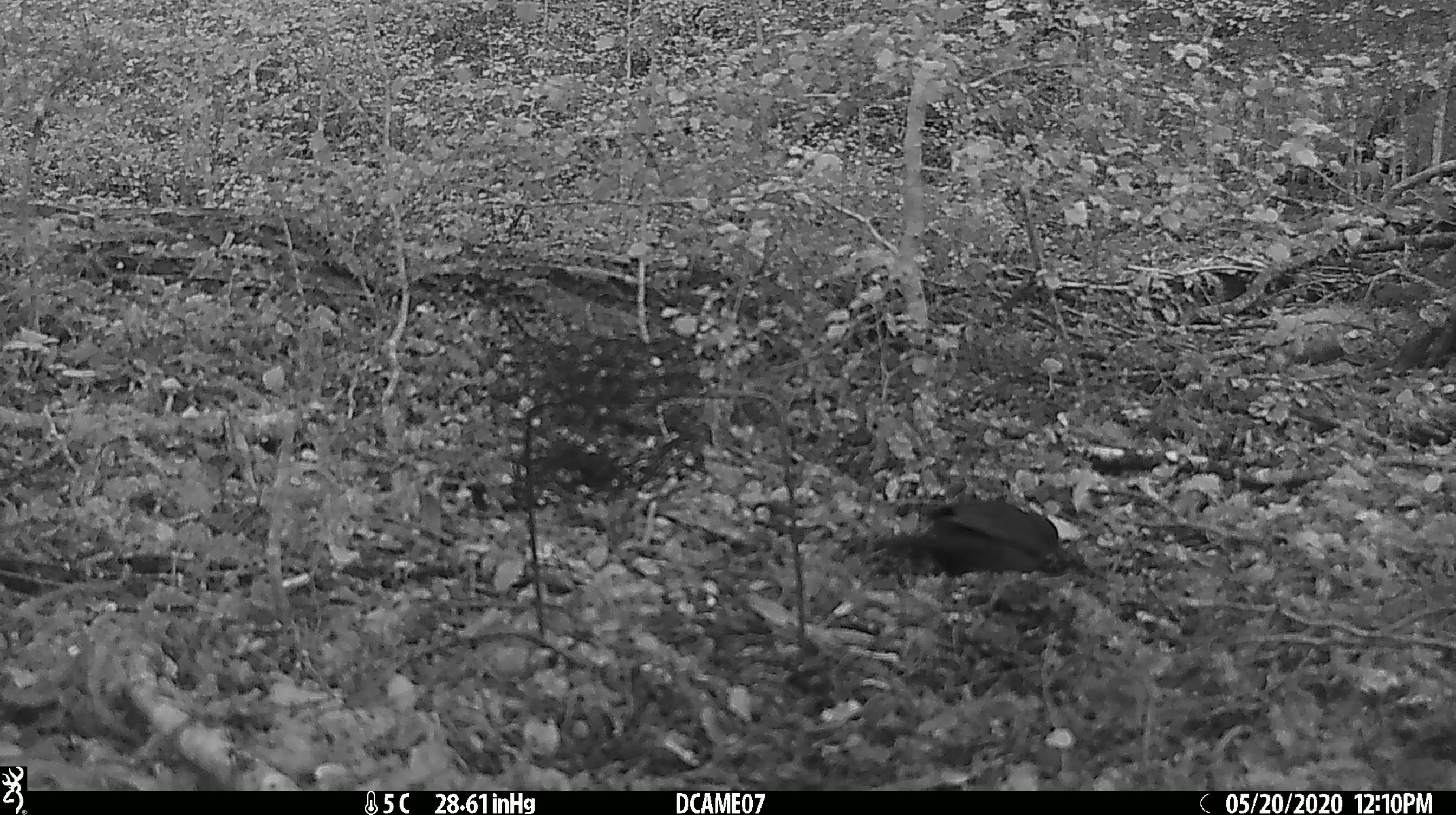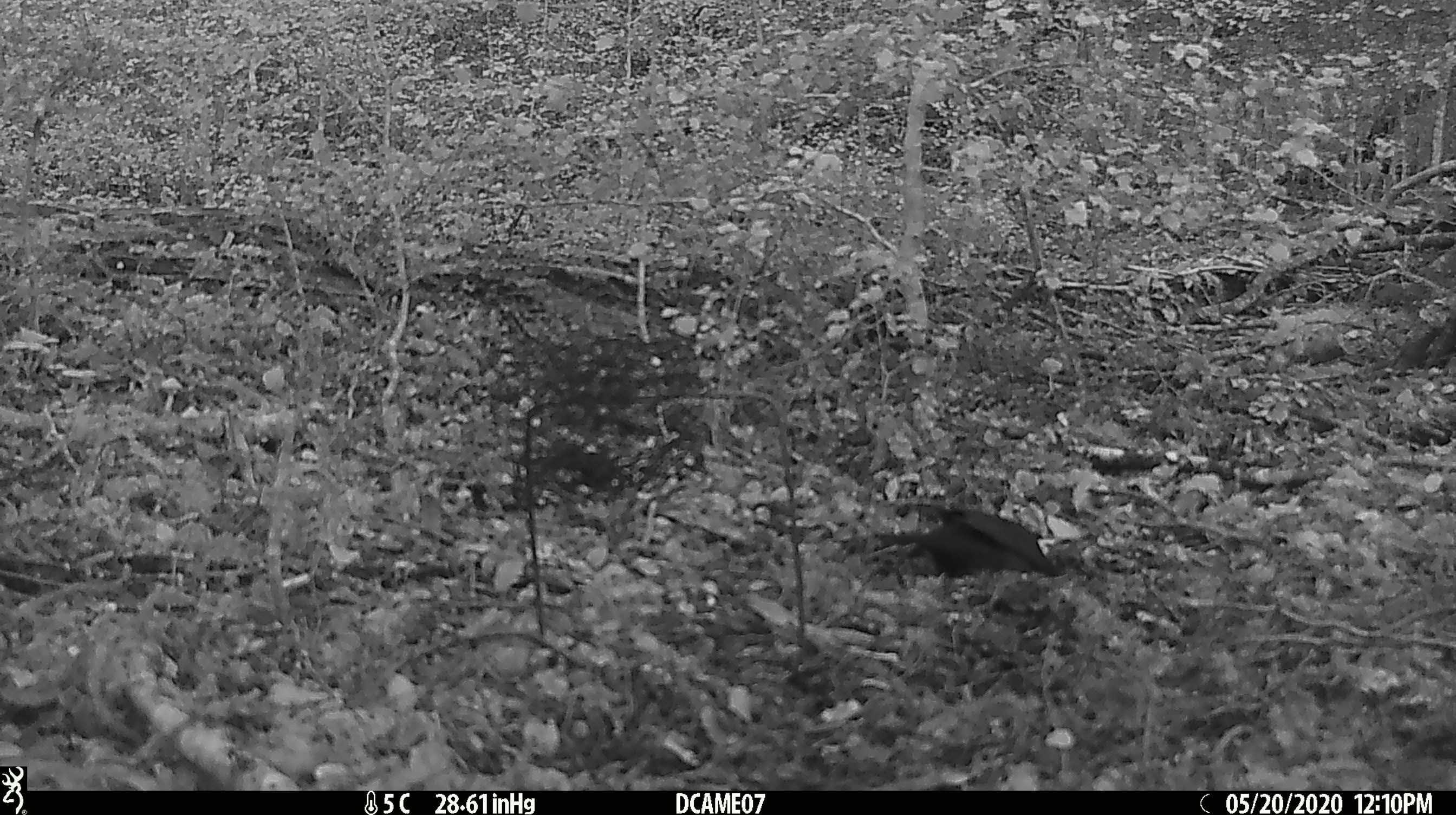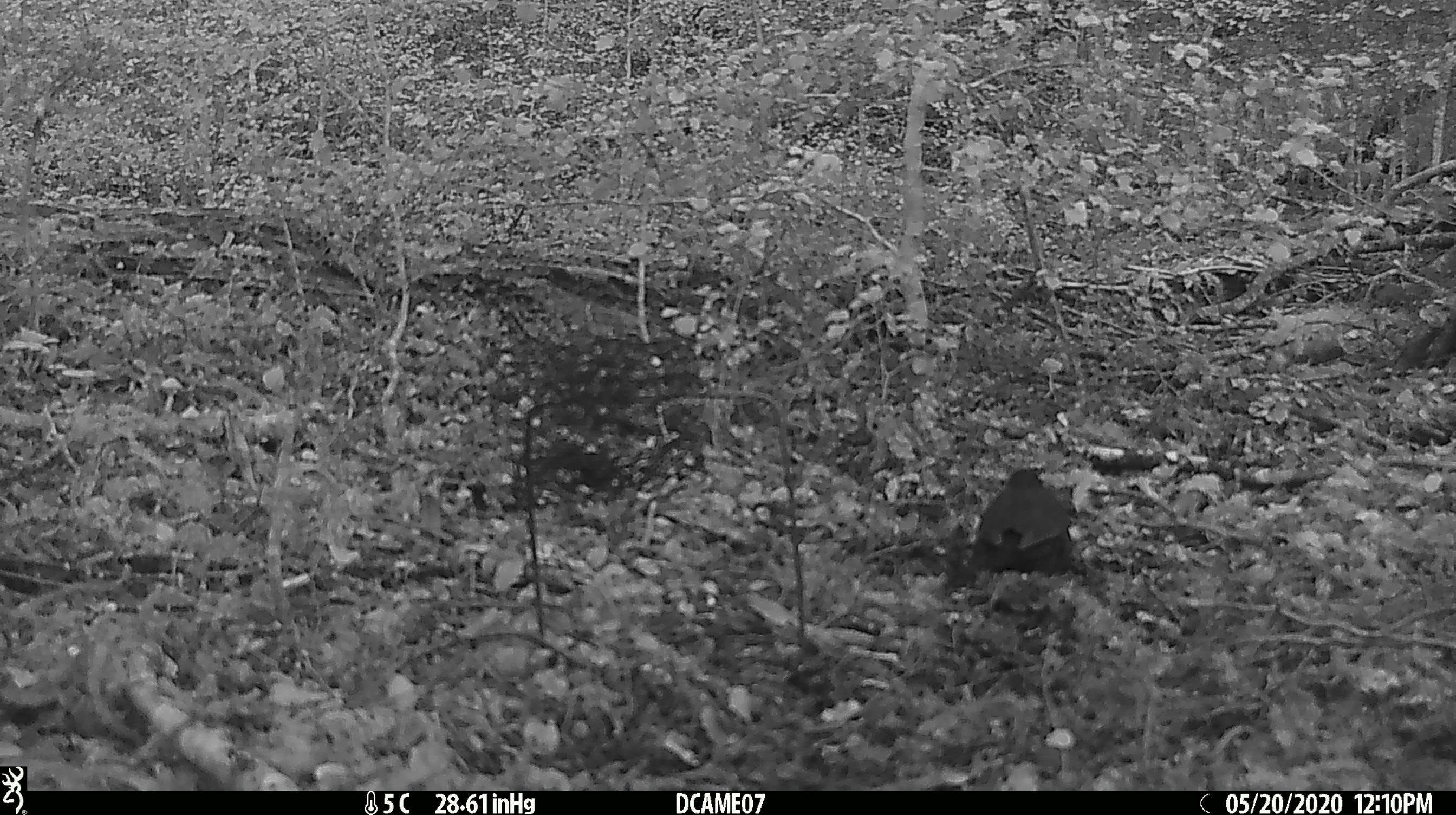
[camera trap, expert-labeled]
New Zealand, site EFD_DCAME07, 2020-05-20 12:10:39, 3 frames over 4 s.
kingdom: Animalia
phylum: Chordata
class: Aves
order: Passeriformes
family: Turdidae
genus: Turdus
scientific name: Turdus merula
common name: eurasian blackbird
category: blackbird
Blackbird (eurasian blackbird) (Turdus merula).